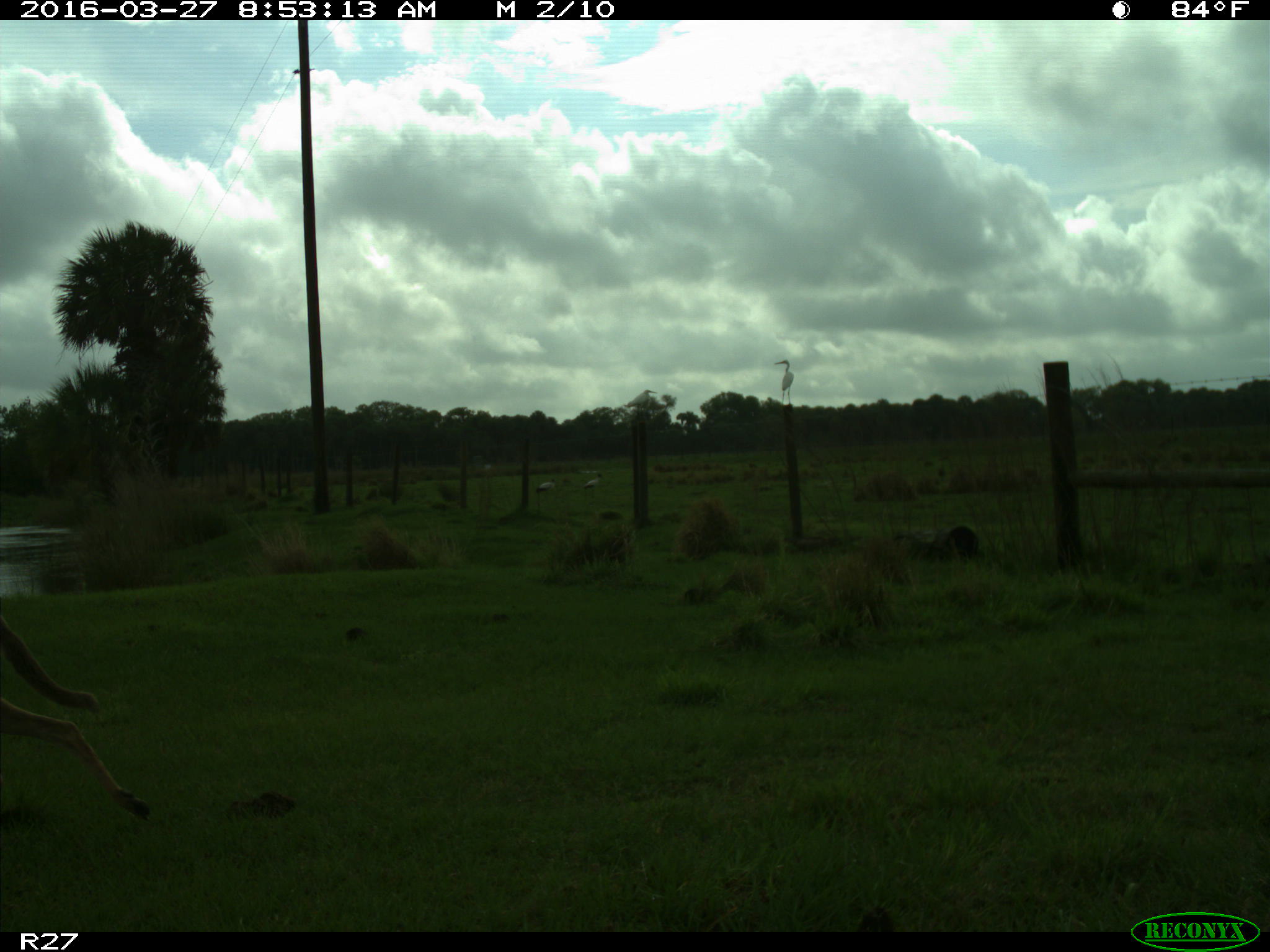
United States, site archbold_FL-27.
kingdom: Animalia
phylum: Chordata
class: Mammalia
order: Carnivora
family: Canidae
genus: Canis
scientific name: Canis latrans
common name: coyote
Canis latrans (coyote).